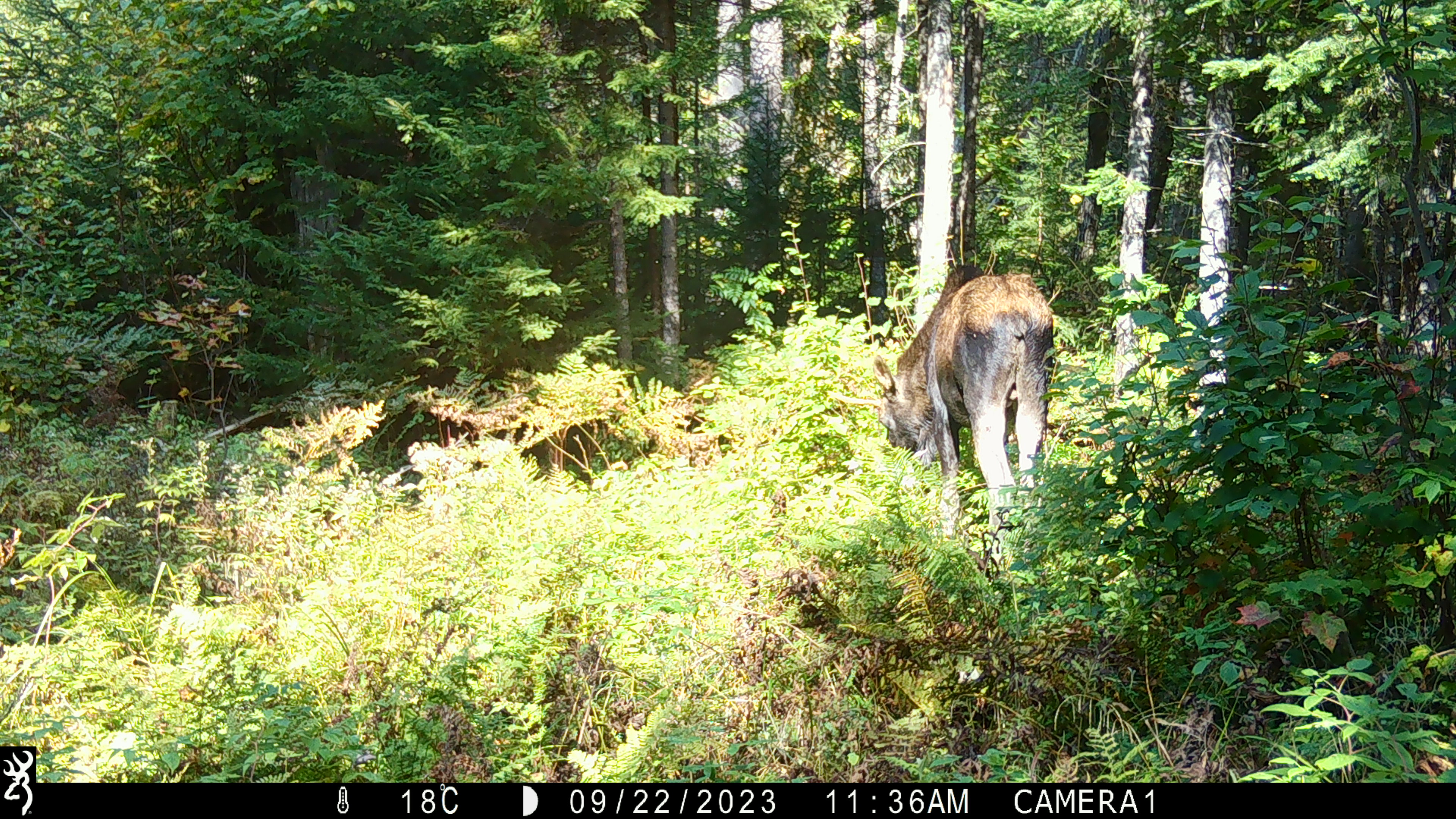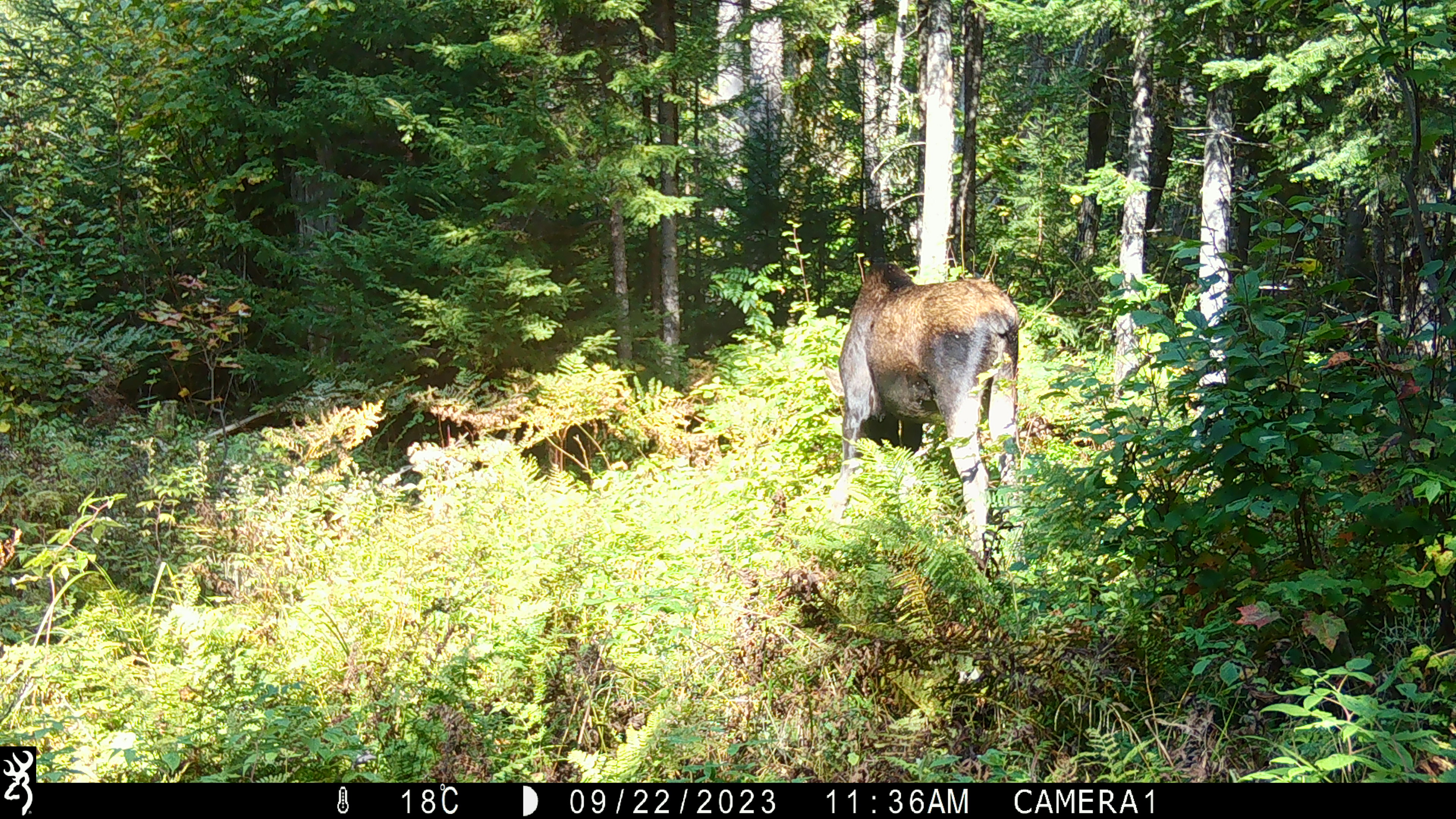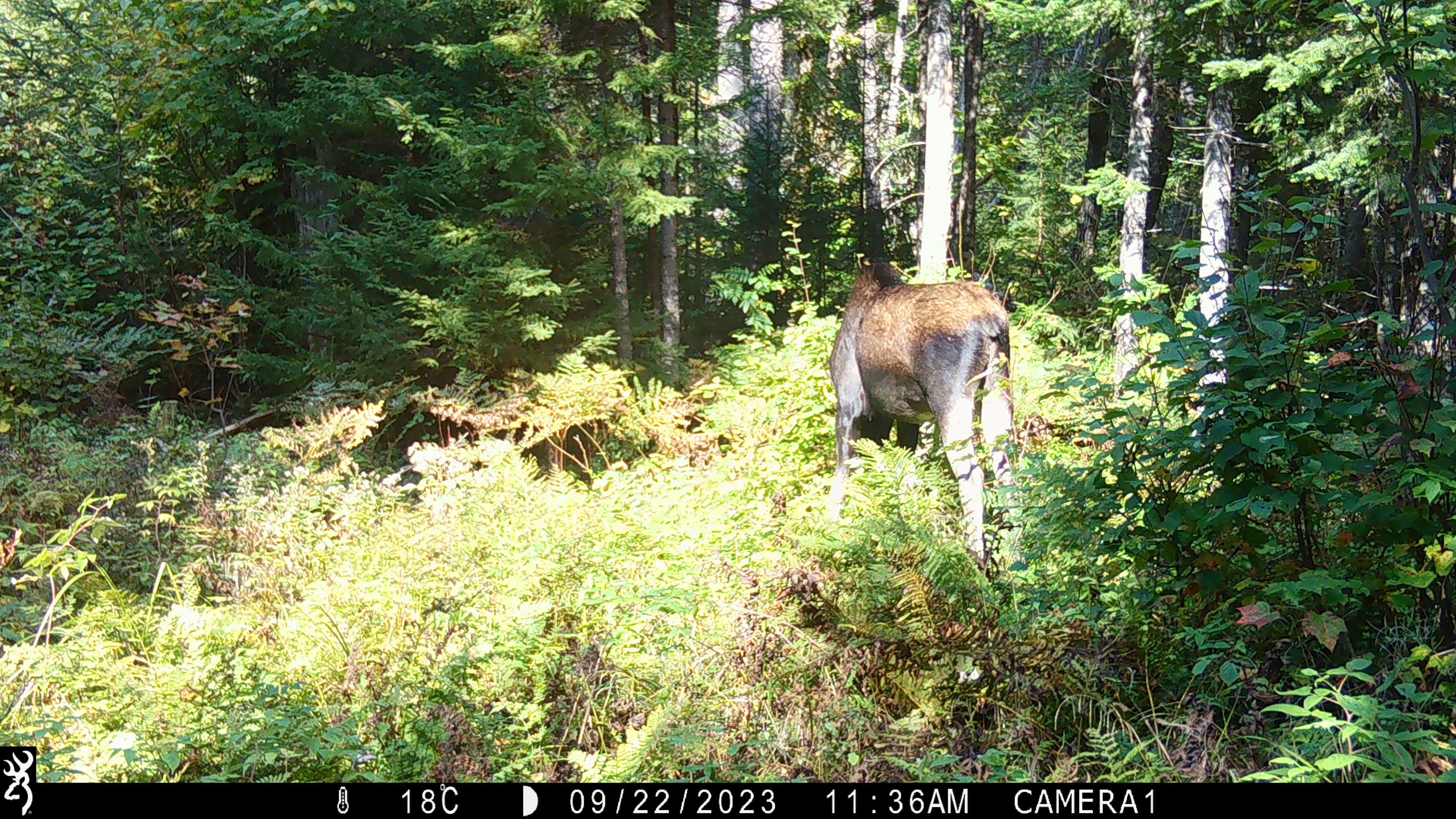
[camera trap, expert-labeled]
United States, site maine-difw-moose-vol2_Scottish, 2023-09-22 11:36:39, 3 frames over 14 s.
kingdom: Animalia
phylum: Chordata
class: Mammalia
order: Artiodactyla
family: Cervidae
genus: Alces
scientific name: Alces alces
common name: moose